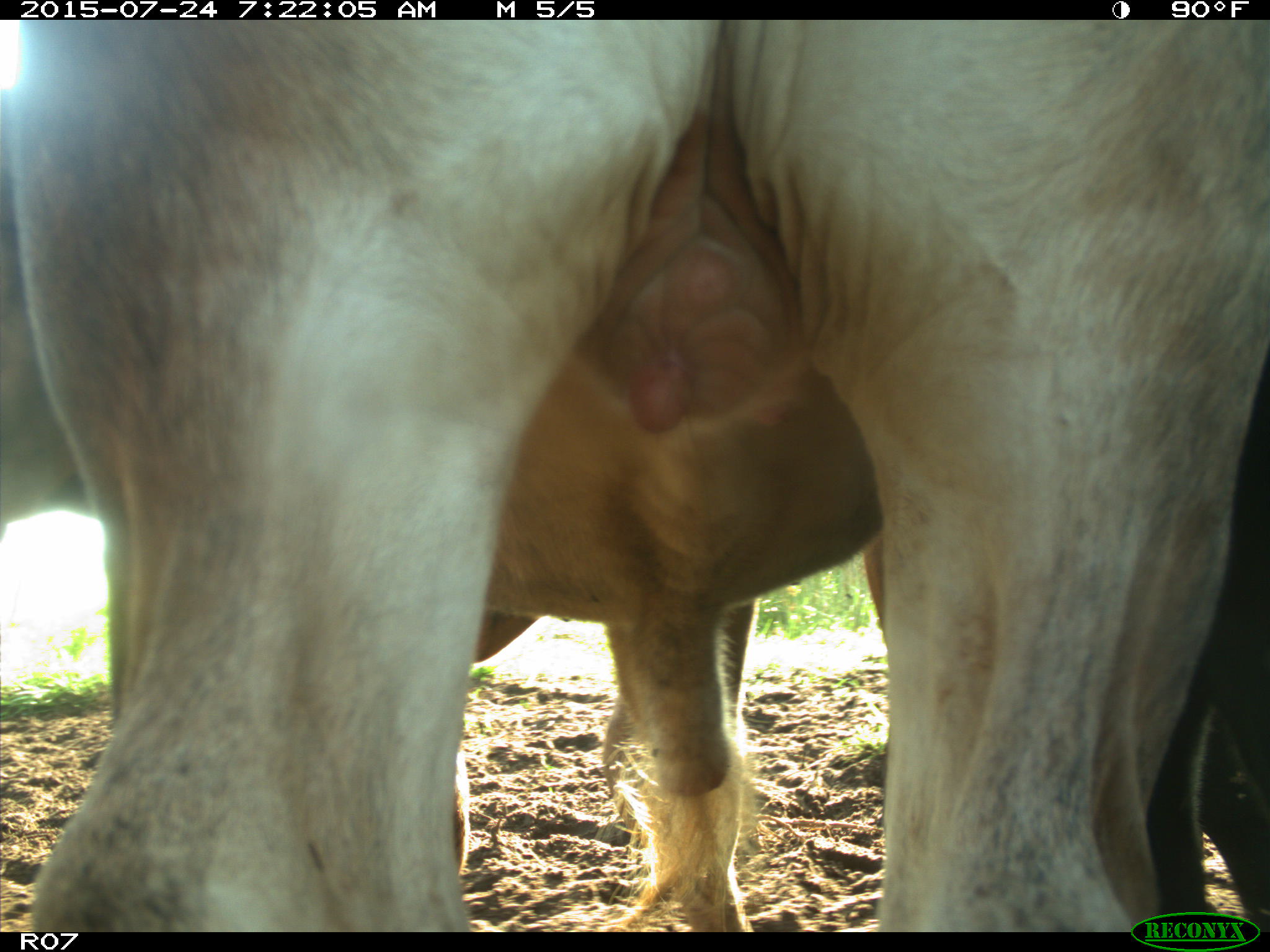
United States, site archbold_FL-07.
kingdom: Animalia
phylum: Chordata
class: Mammalia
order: Artiodactyla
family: Bovidae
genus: Bos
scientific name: Bos taurus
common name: domestic cow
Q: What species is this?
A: Bos taurus (domestic cow).